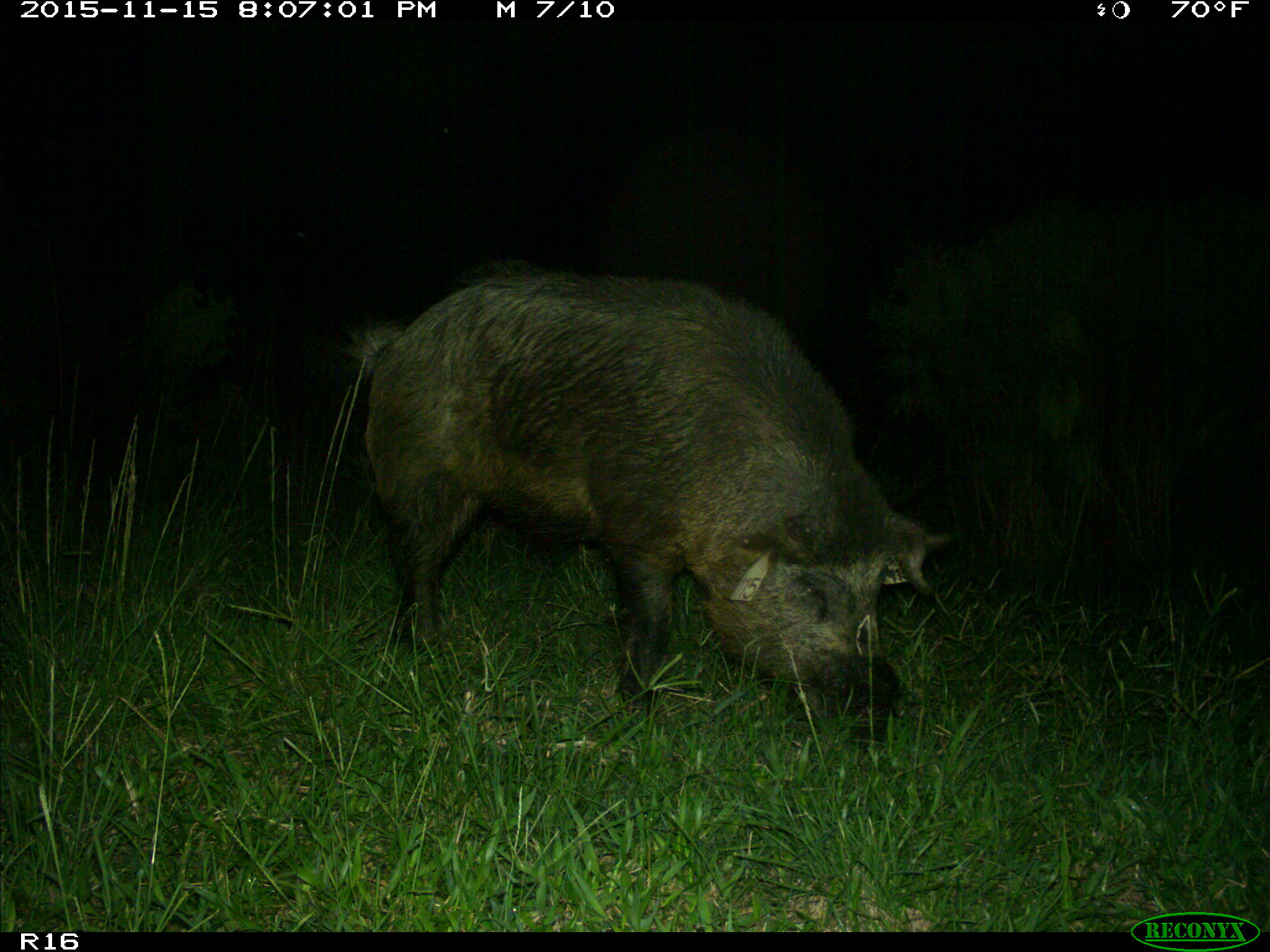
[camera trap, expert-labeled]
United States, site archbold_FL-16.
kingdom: Animalia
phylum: Chordata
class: Mammalia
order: Artiodactyla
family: Suidae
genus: Sus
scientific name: Sus scrofa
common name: wild boar